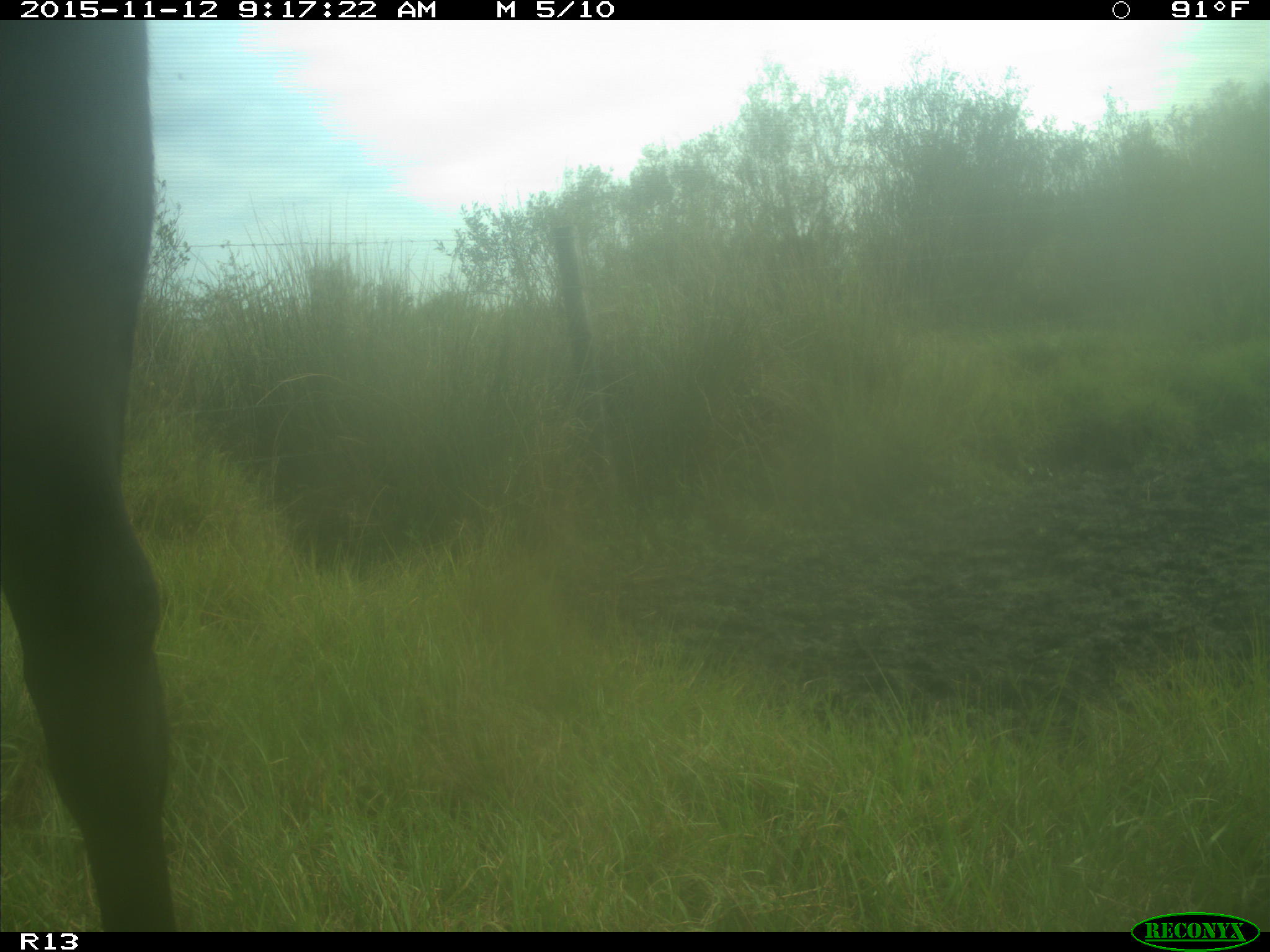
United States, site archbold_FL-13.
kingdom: Animalia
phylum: Chordata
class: Mammalia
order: Artiodactyla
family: Bovidae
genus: Bos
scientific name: Bos taurus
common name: domestic cow